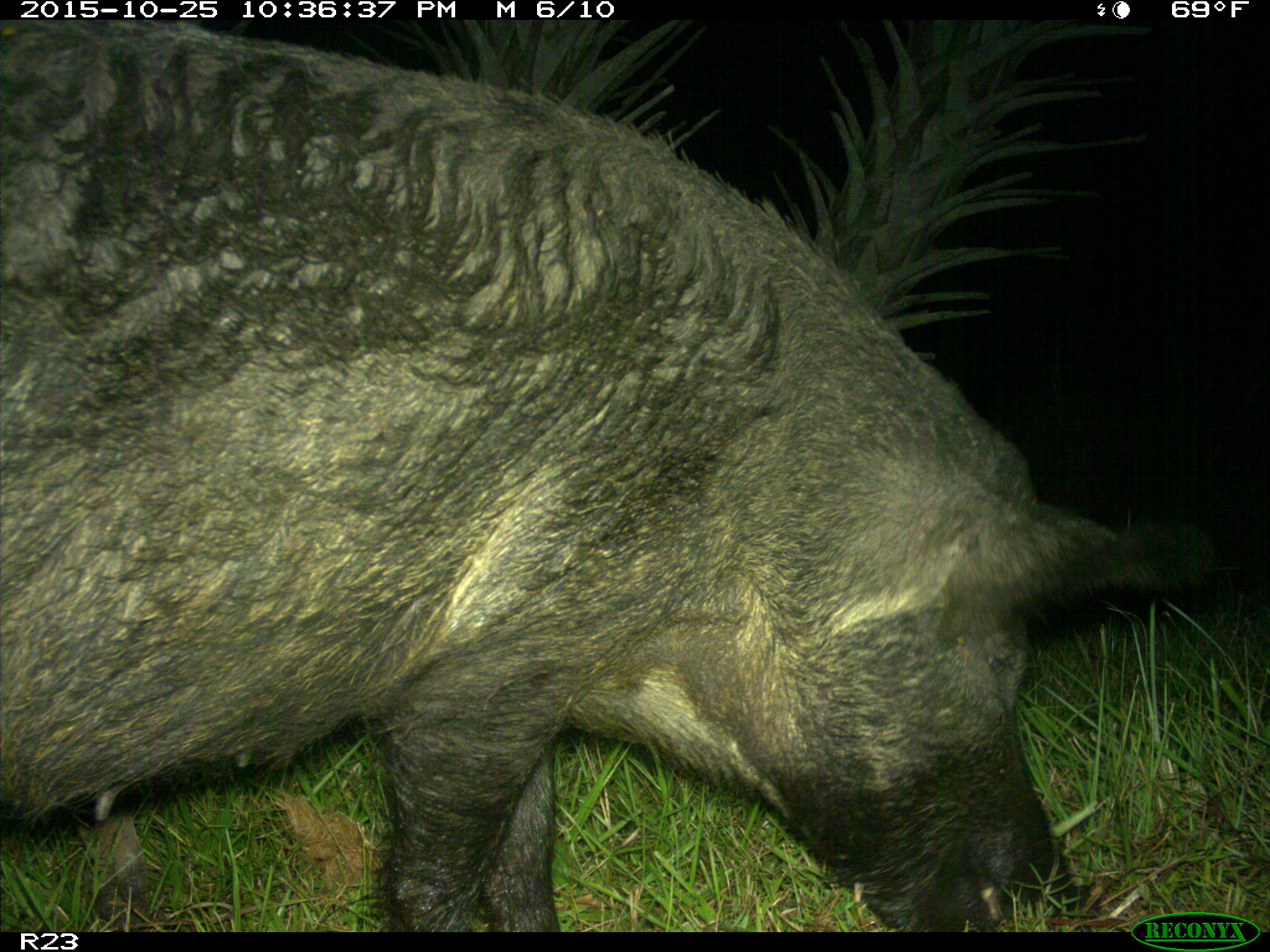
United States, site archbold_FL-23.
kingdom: Animalia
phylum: Chordata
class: Mammalia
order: Artiodactyla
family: Suidae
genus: Sus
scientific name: Sus scrofa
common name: wild boar